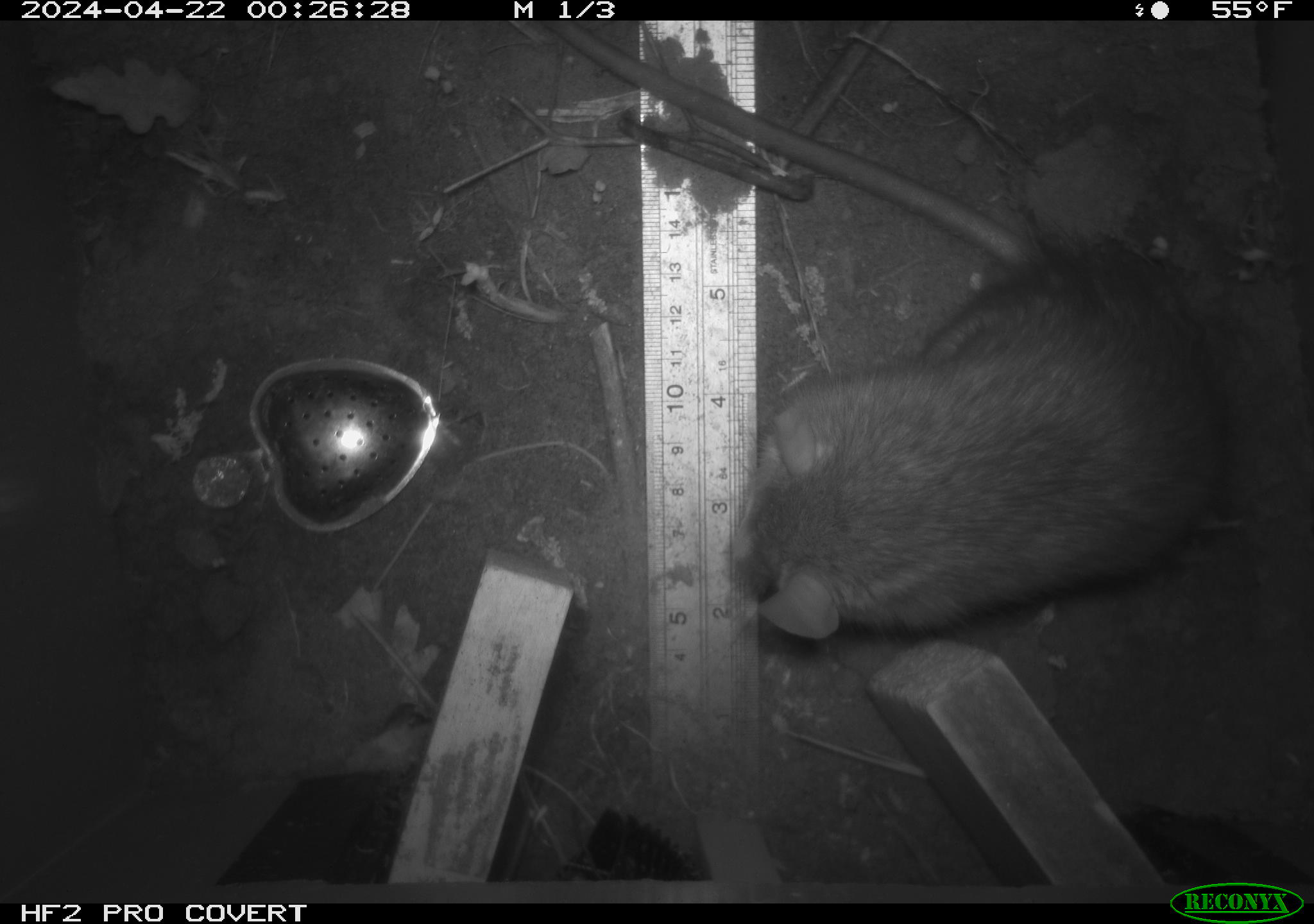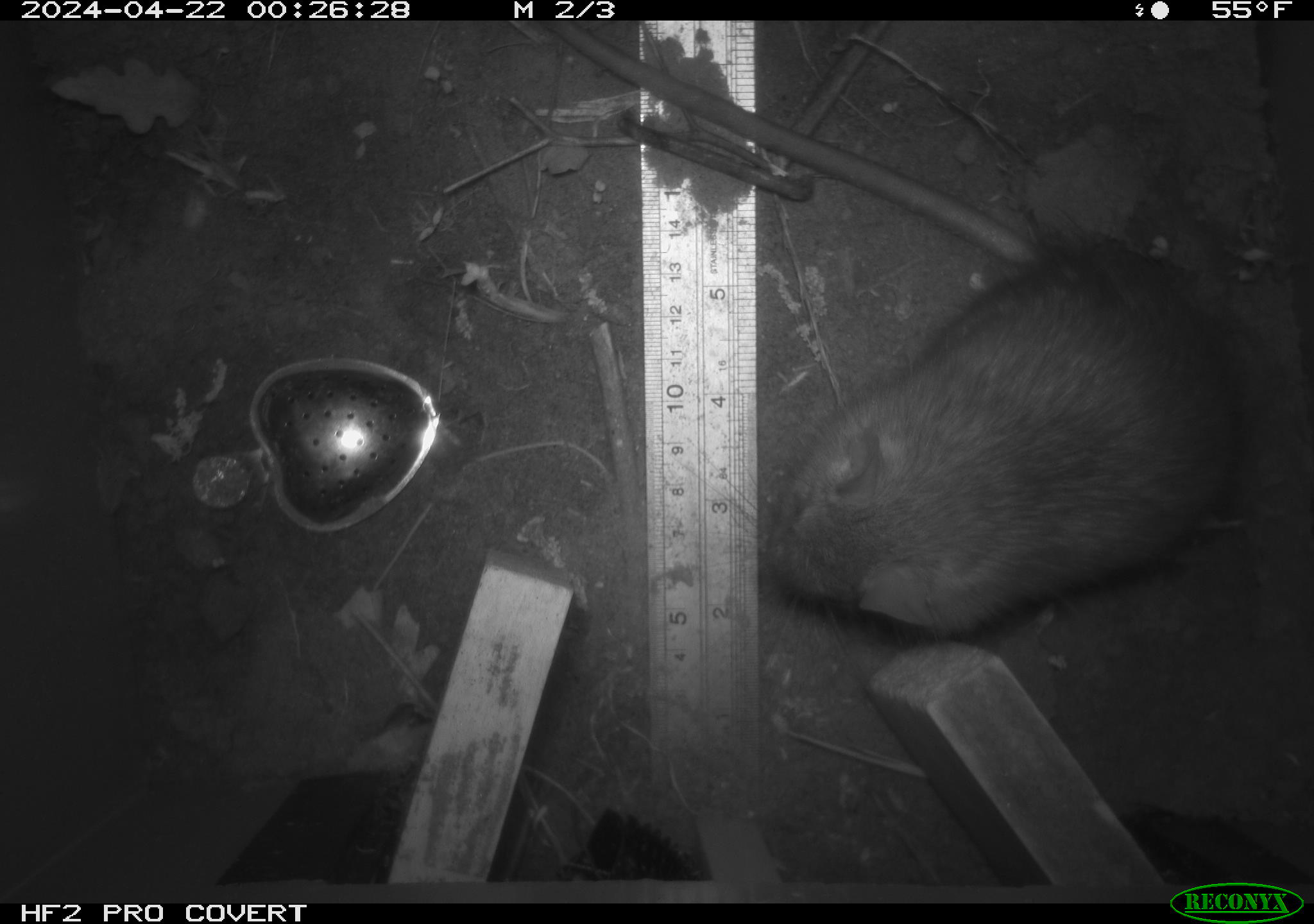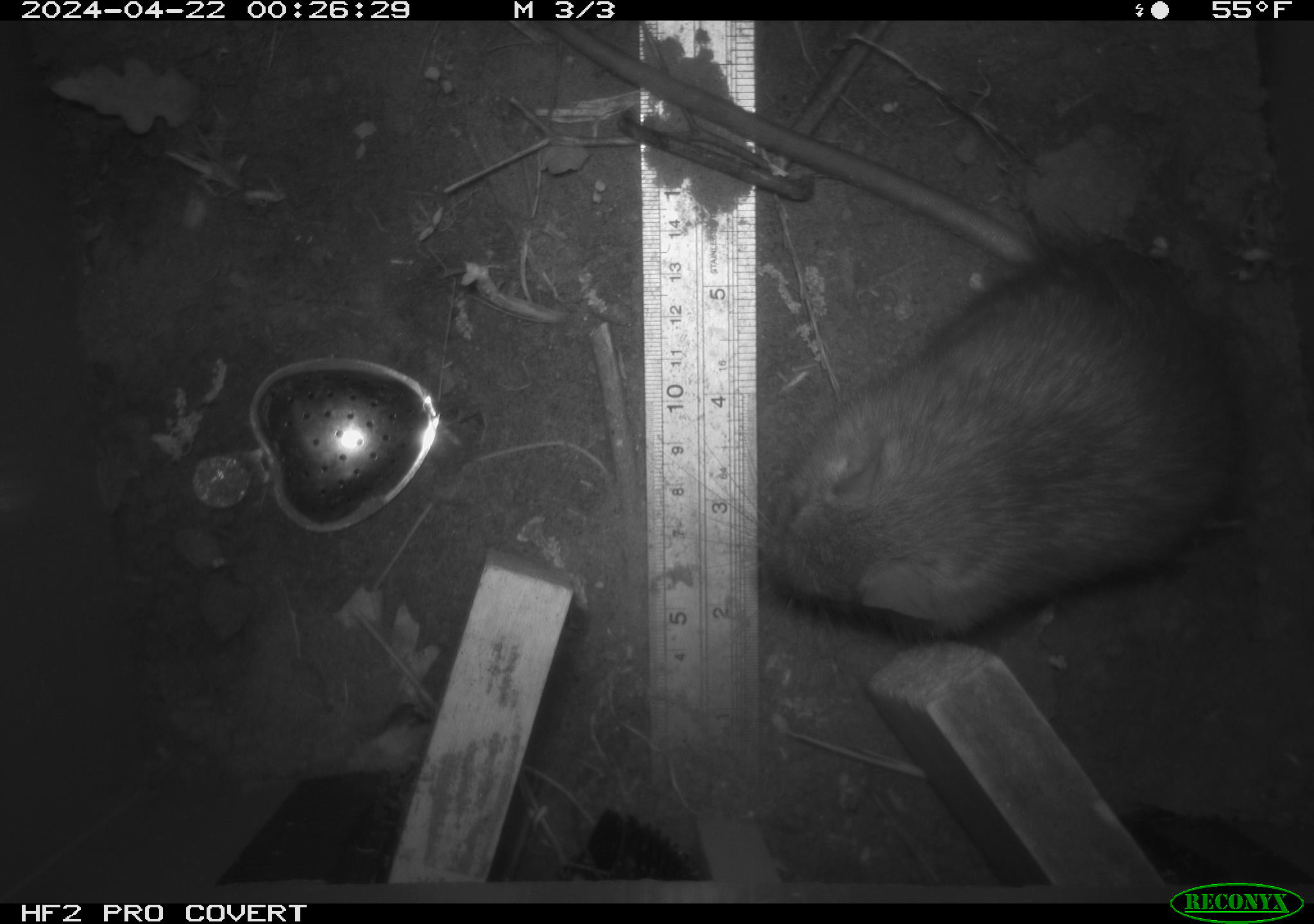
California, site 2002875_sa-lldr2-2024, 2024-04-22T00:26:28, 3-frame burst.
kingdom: Animalia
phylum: Chordata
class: Mammalia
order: Rodentia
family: Muridae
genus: Rattus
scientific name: Rattus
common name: rat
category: rattus species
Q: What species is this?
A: Rattus species (rat) (Rattus).